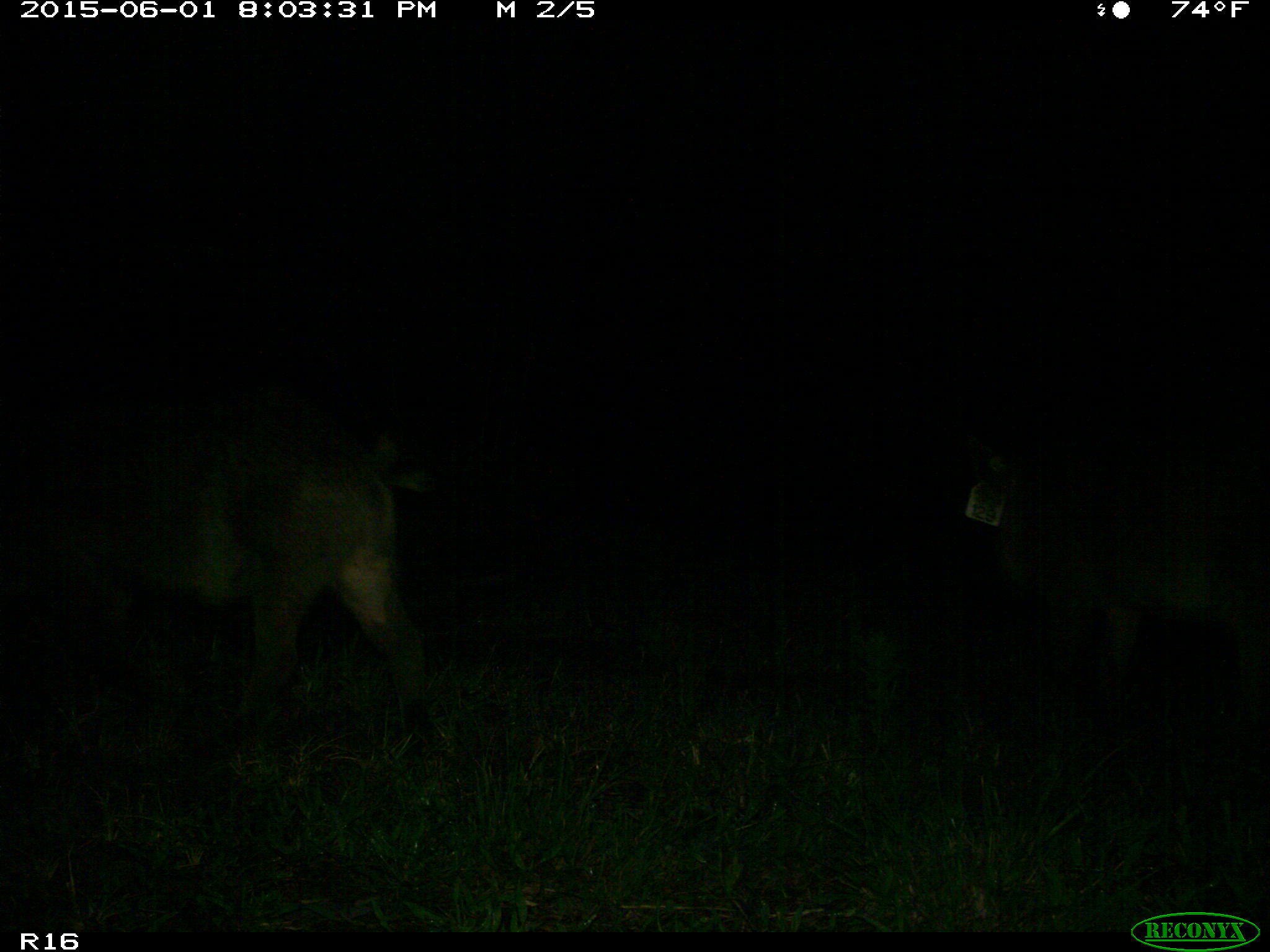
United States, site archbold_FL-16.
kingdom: Animalia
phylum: Chordata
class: Mammalia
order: Artiodactyla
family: Suidae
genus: Sus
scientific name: Sus scrofa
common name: wild boar